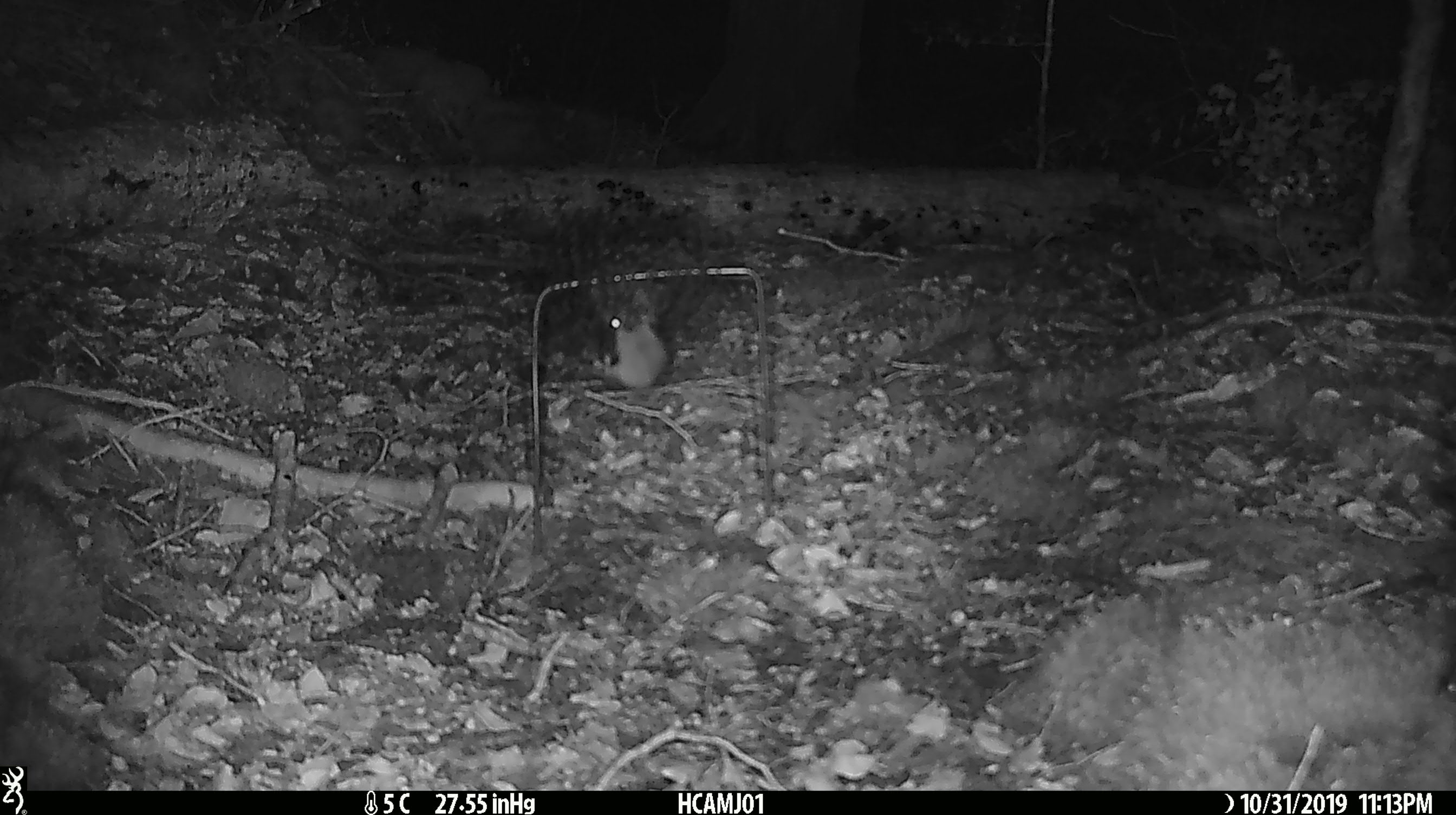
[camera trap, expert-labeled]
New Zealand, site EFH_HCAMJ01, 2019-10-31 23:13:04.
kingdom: Animalia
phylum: Chordata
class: Mammalia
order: Rodentia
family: Muridae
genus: Mus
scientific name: Mus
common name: mouse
Mouse (Mus).